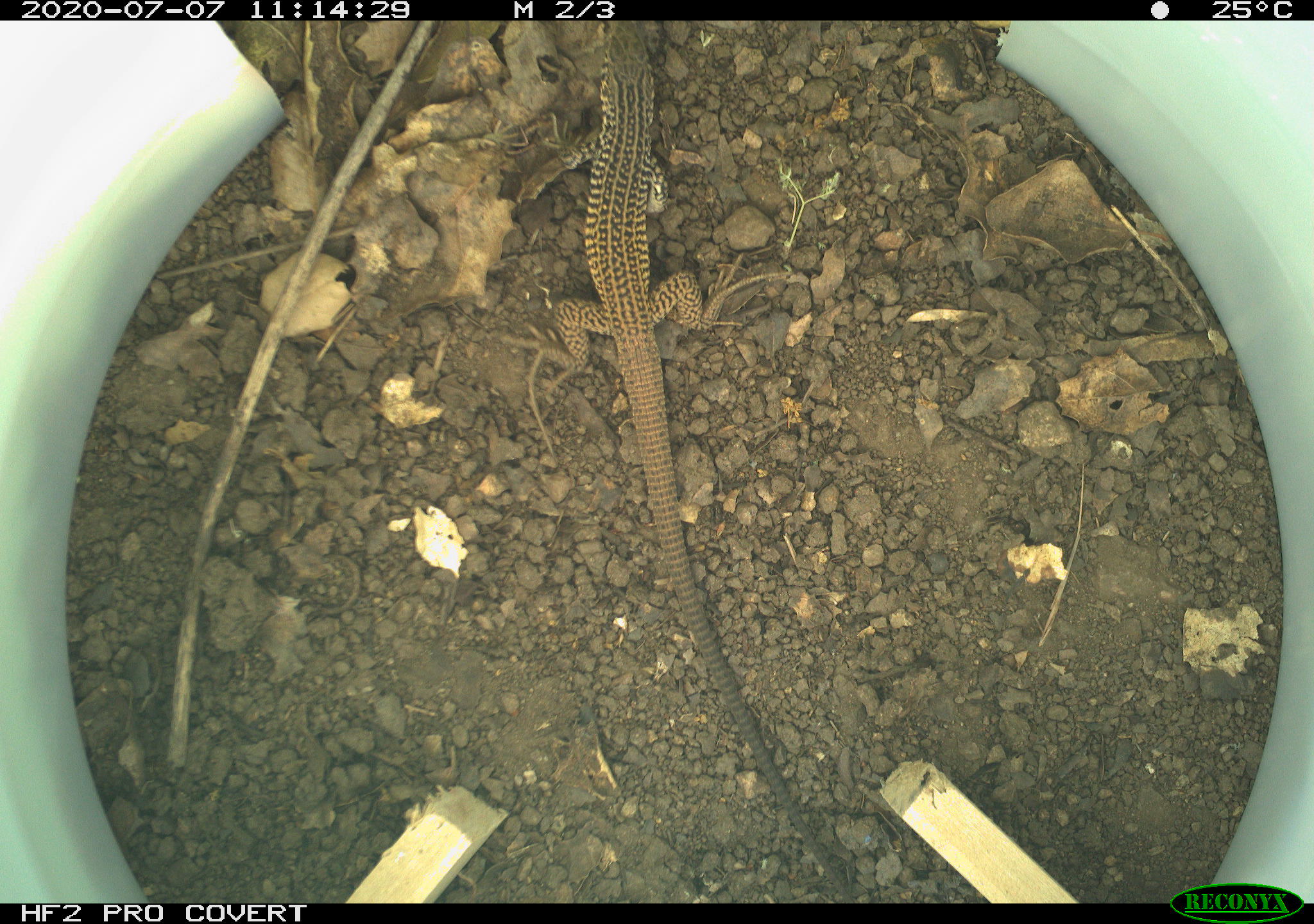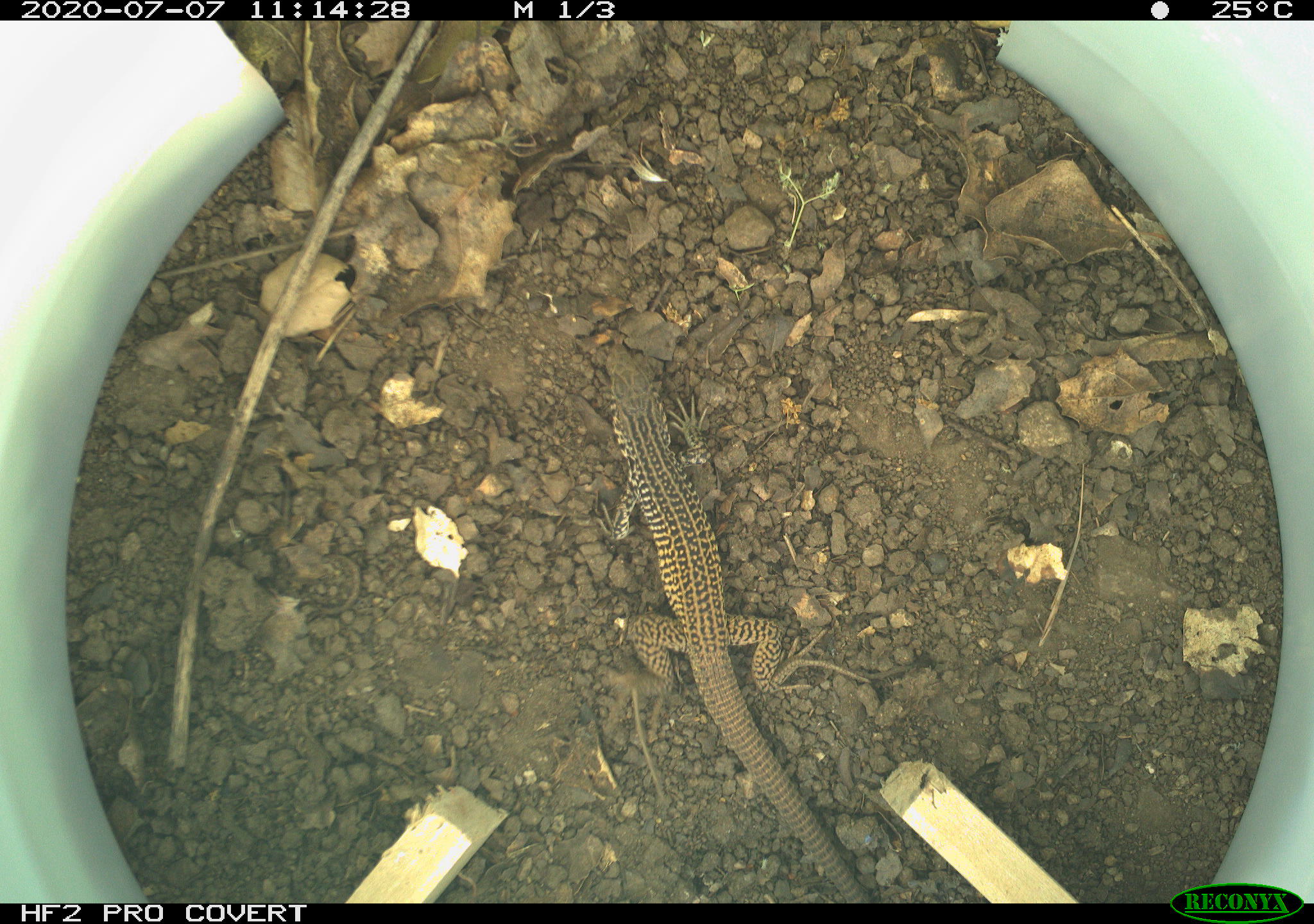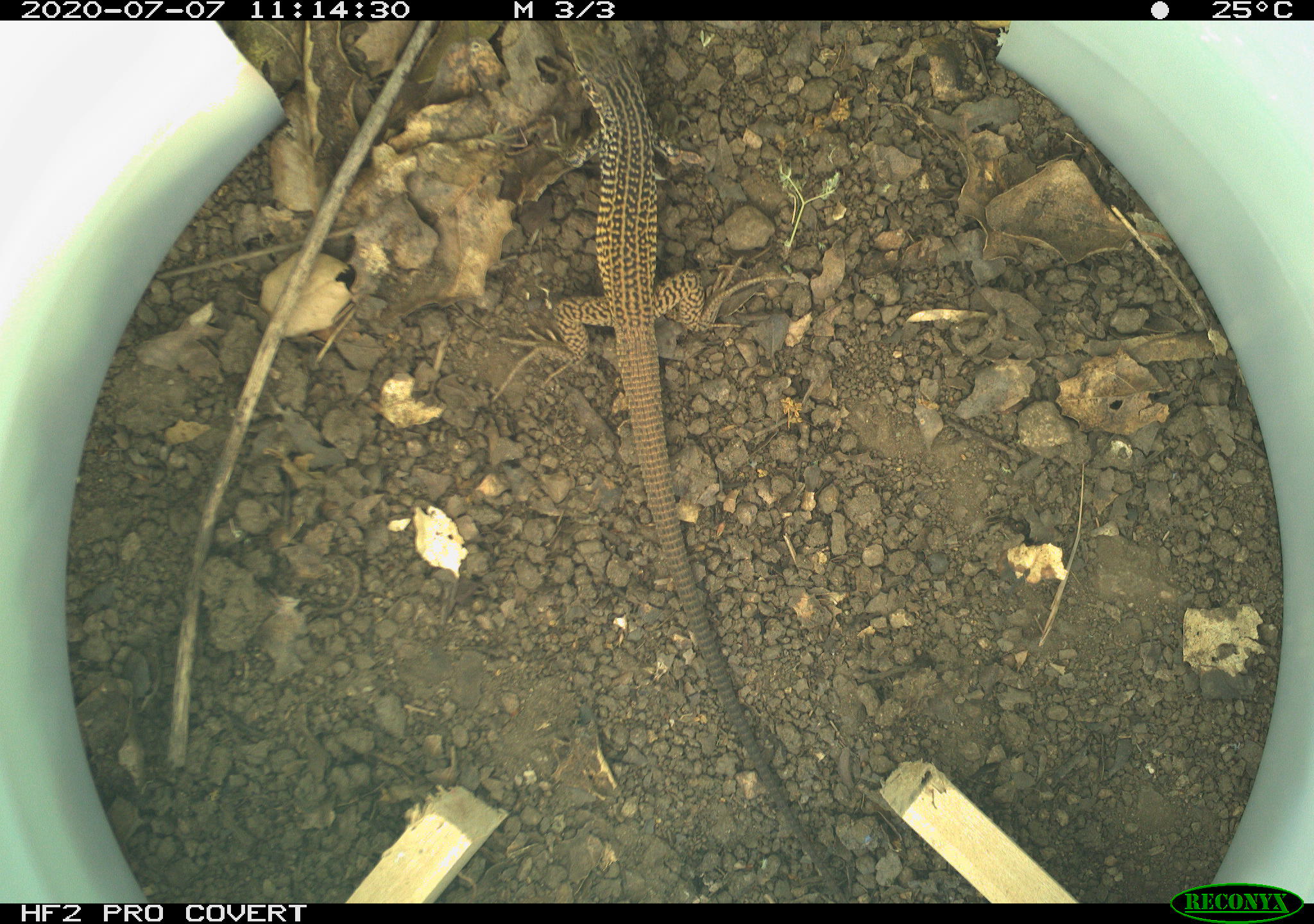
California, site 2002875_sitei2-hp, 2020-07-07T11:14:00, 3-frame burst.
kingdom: Animalia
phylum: Chordata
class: Reptilia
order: Squamata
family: Teiidae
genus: Aspidoscelis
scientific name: Aspidoscelis tigris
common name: western whiptail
Western whiptail (Aspidoscelis tigris).